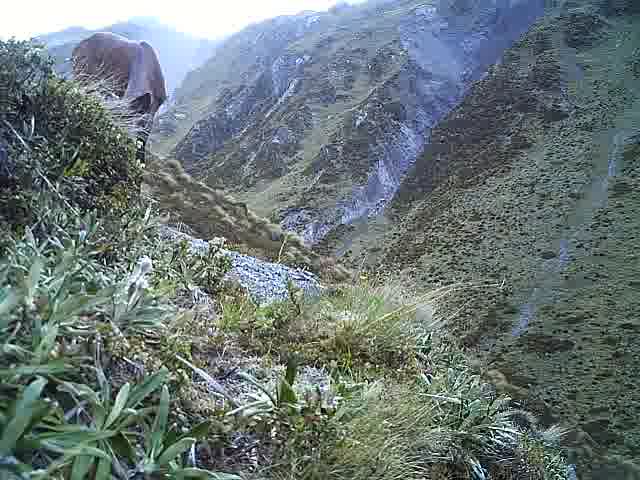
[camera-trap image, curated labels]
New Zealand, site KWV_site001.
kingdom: Animalia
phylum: Chordata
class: Mammalia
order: Artiodactyla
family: Cervidae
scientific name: Cervidae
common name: deer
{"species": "deer (Cervidae)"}